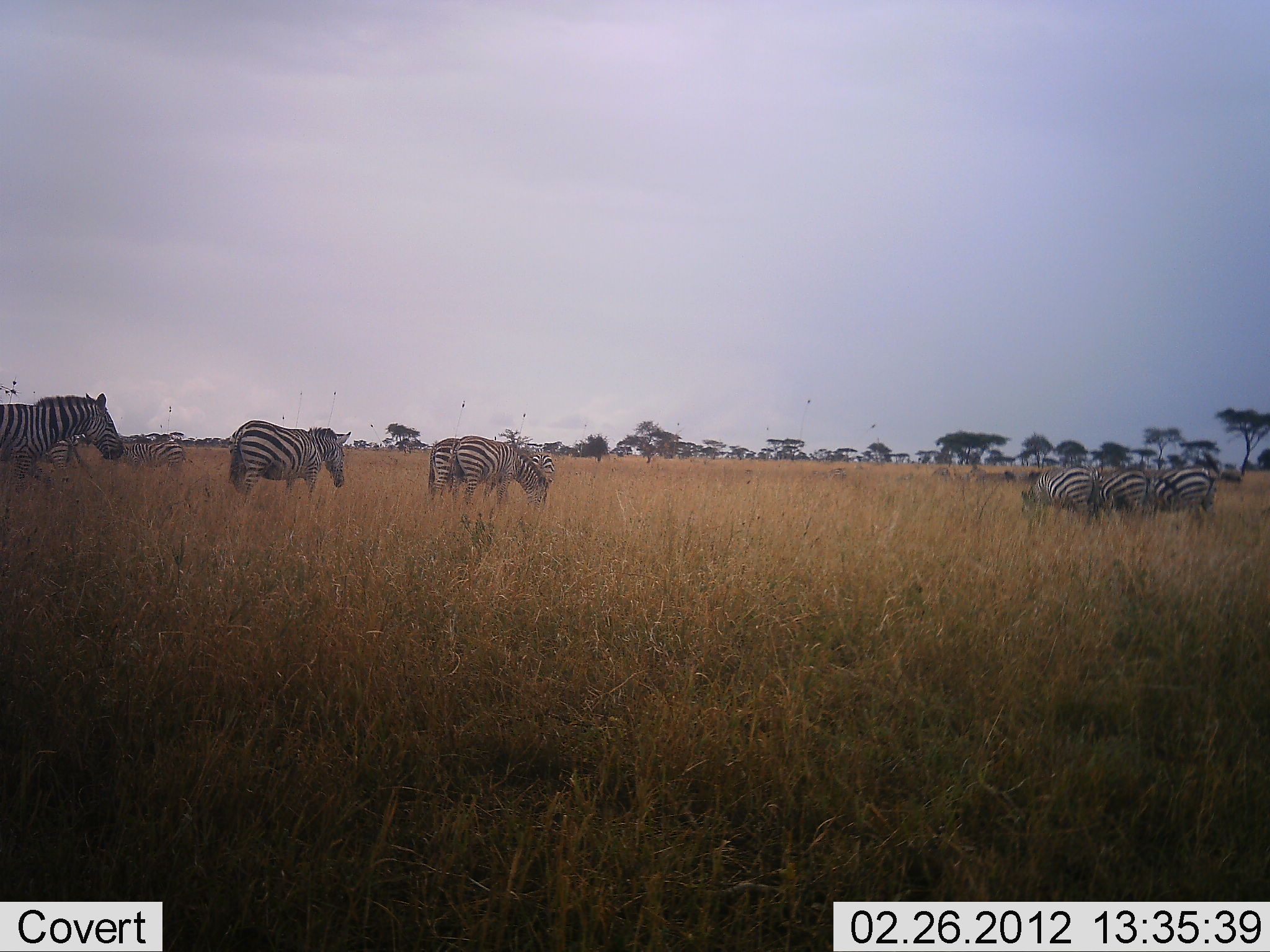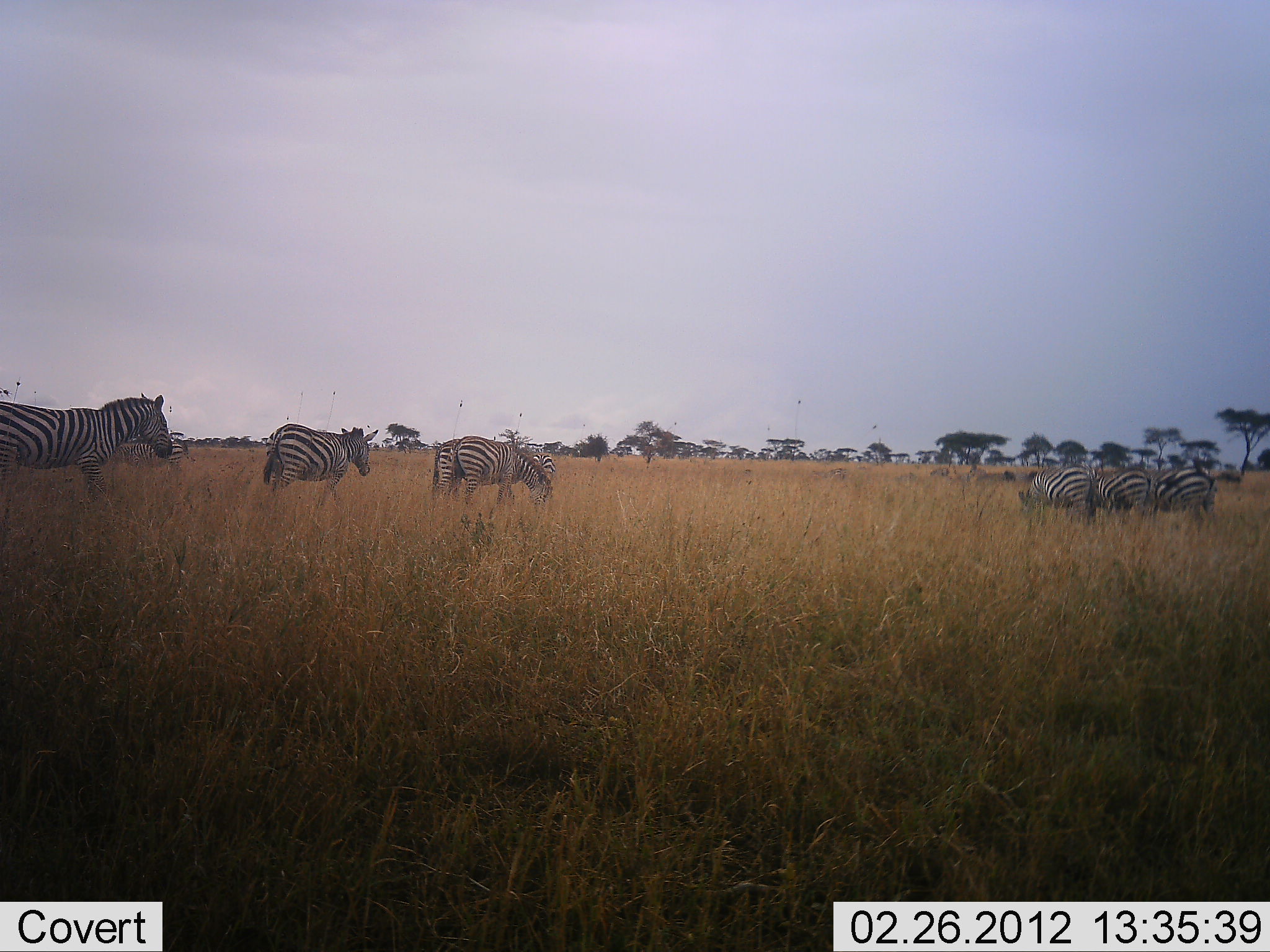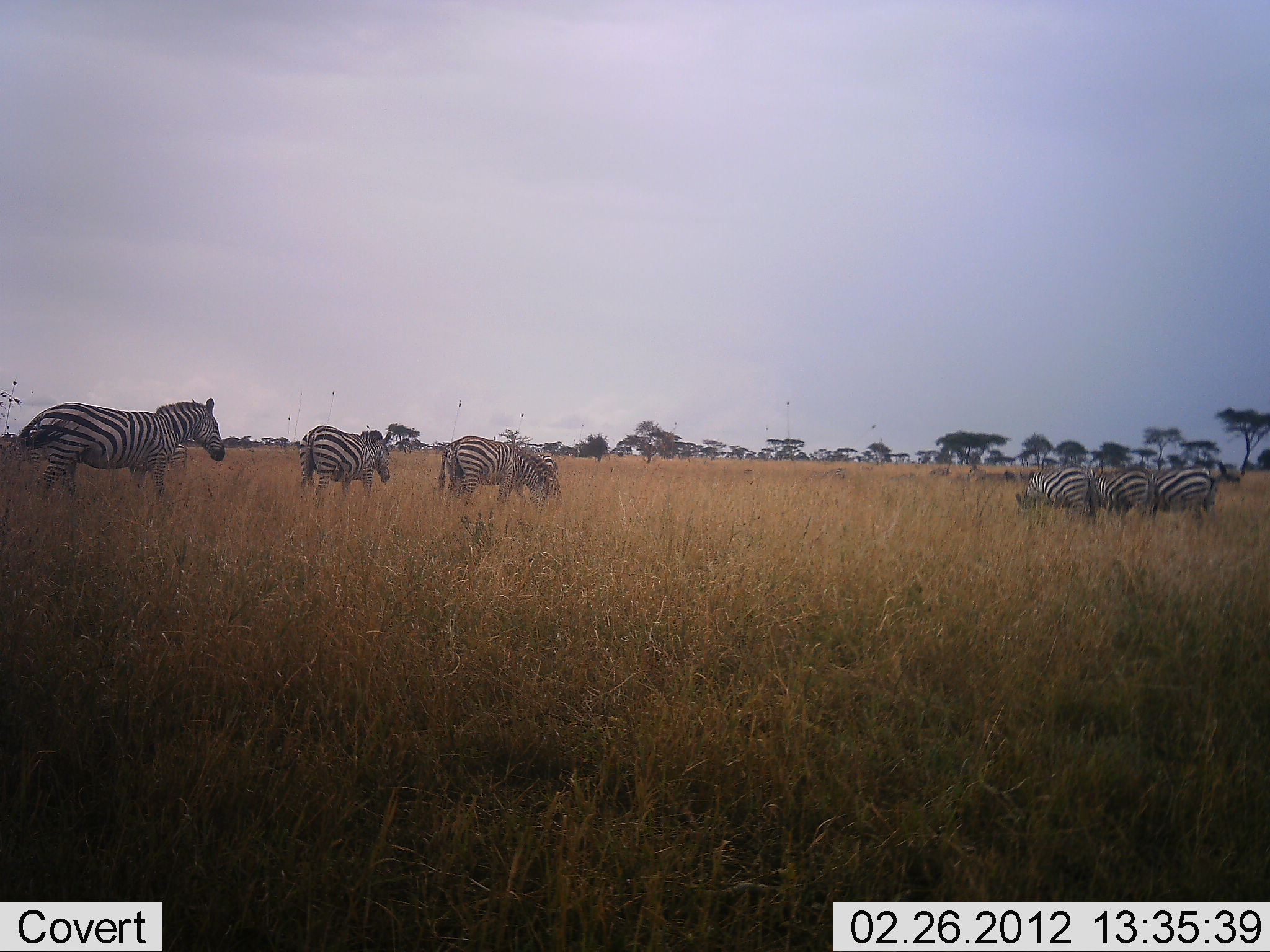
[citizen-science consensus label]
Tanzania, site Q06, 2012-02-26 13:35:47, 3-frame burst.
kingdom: Animalia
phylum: Chordata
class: Mammalia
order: Perissodactyla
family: Equidae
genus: Equus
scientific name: Equus quagga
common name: plains zebra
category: zebra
Zebra (plains zebra) (Equus quagga), count 7. Behavior (volunteer vote fractions): standing 32%, resting 0%, moving 63%, interacting 0%. Young present (vote fraction): 0%. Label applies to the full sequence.